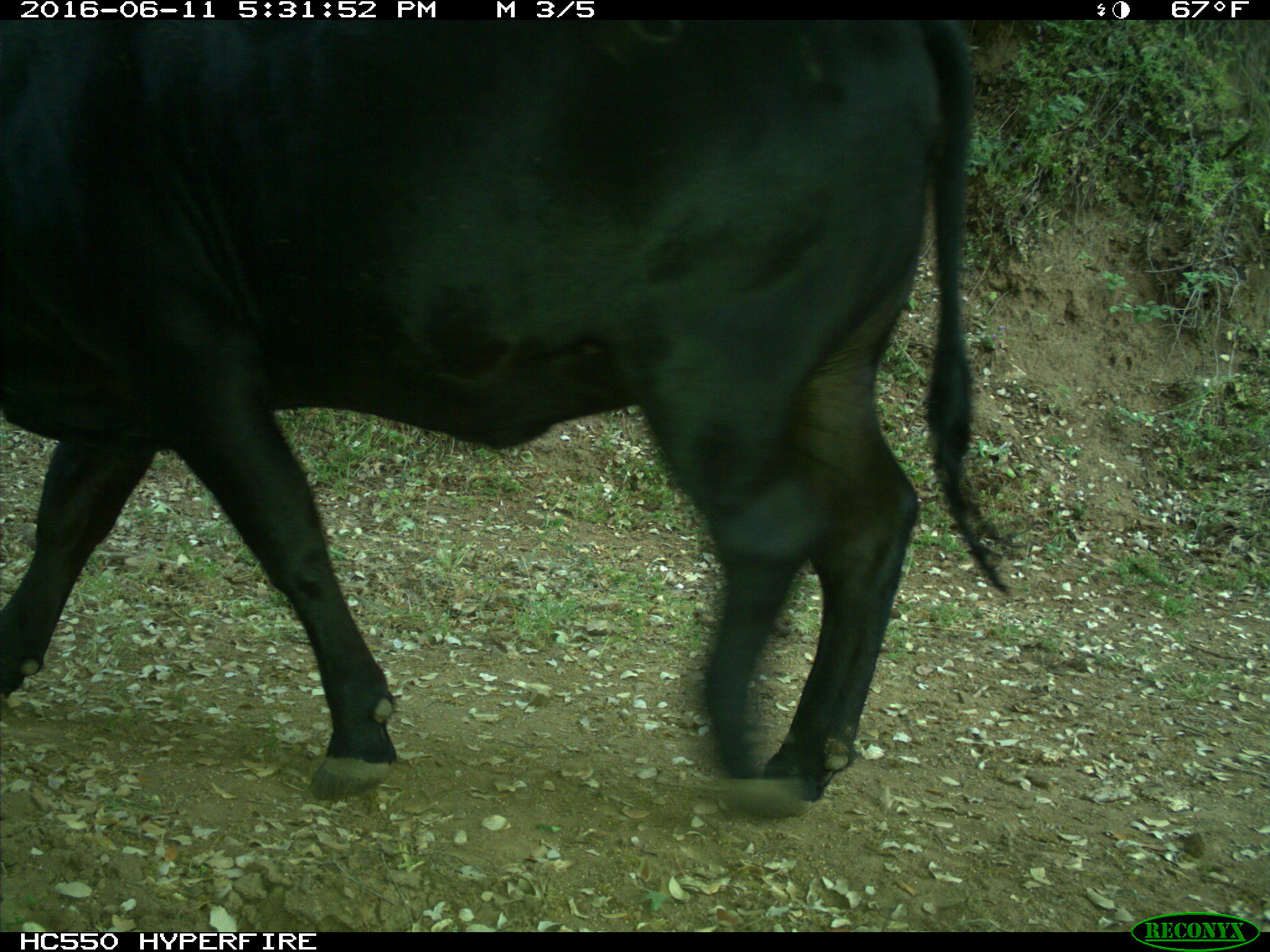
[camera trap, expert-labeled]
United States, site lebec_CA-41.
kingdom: Animalia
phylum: Chordata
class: Mammalia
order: Artiodactyla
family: Bovidae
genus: Bos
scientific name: Bos taurus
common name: domestic cow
Bos taurus (domestic cow).